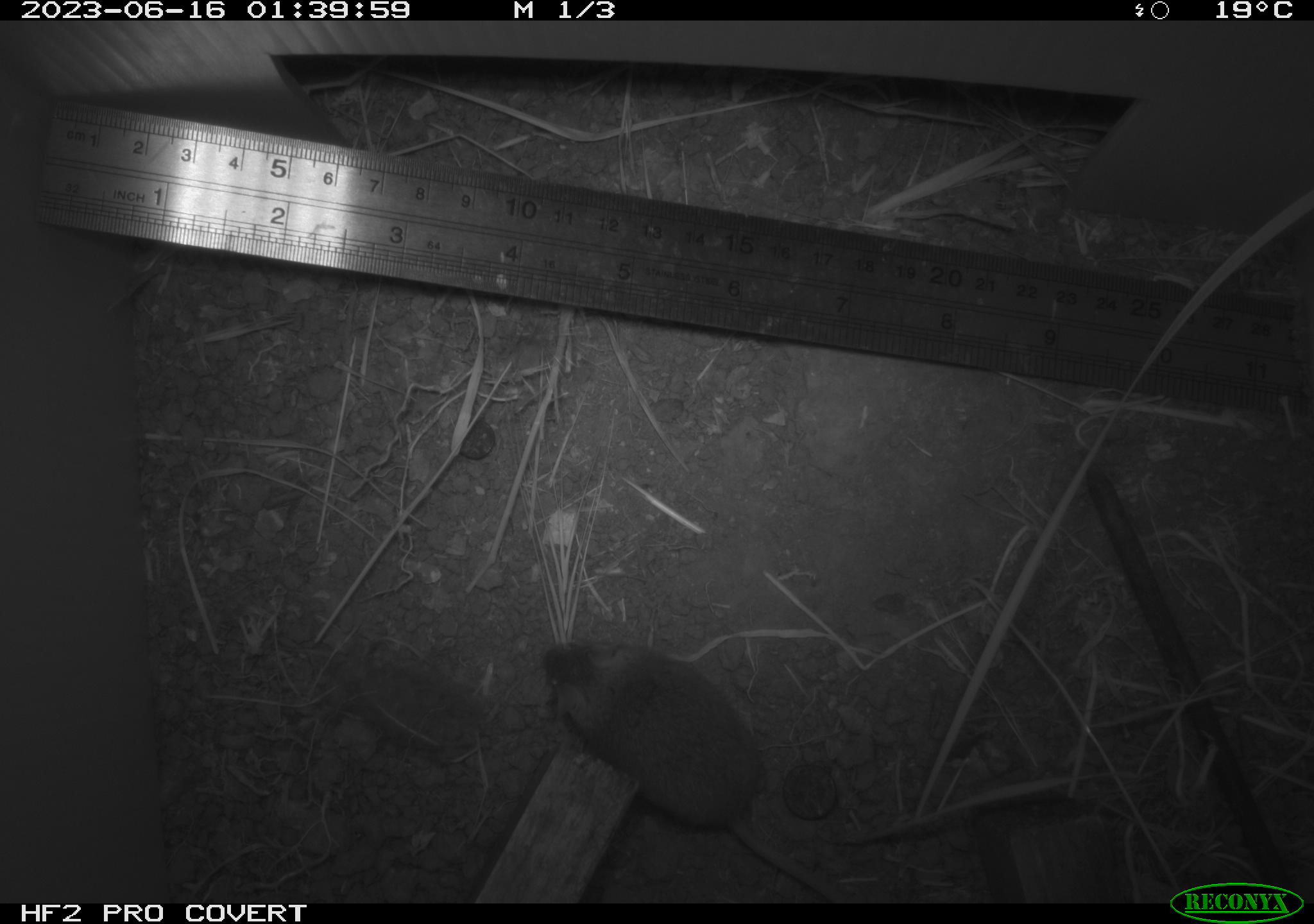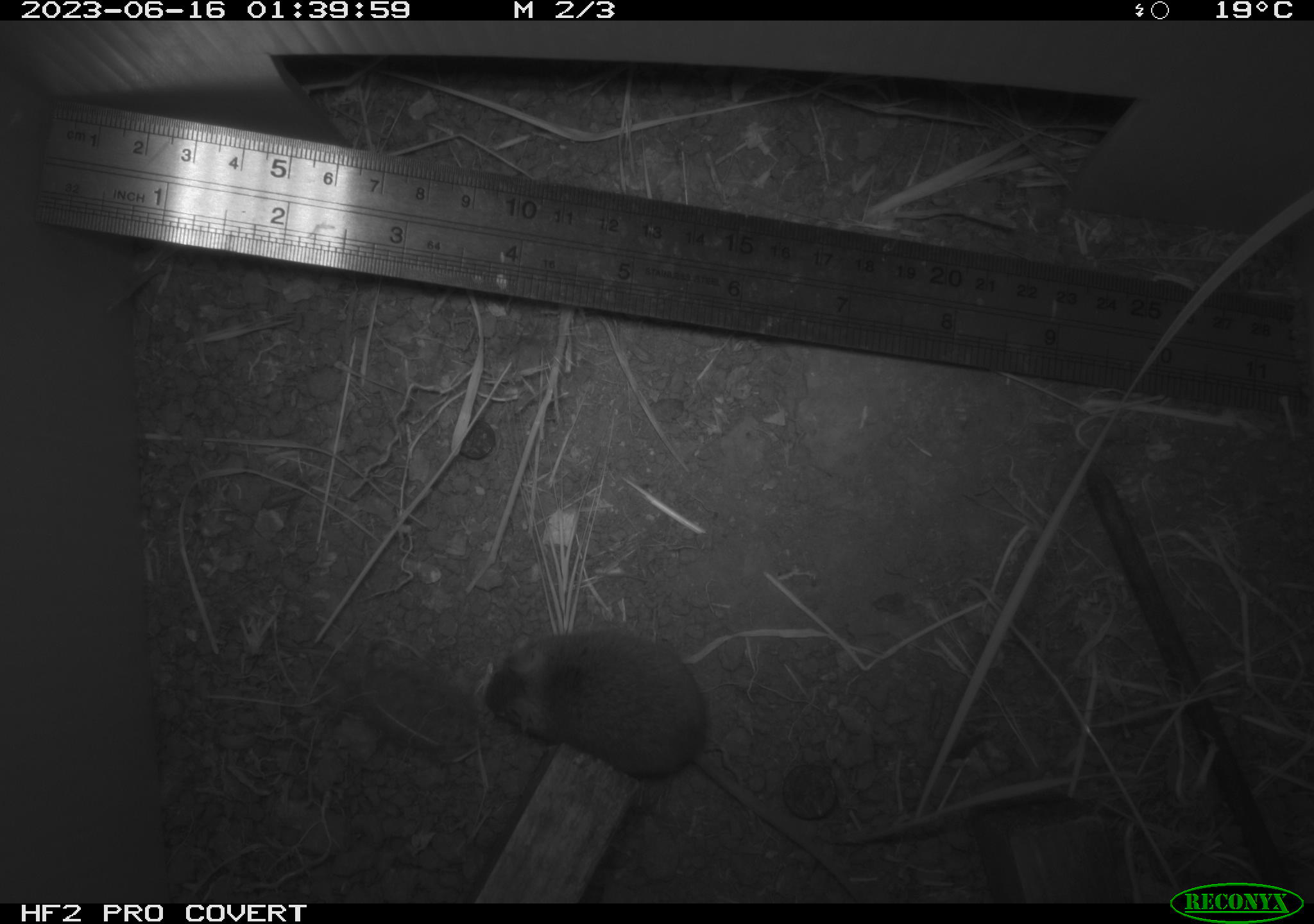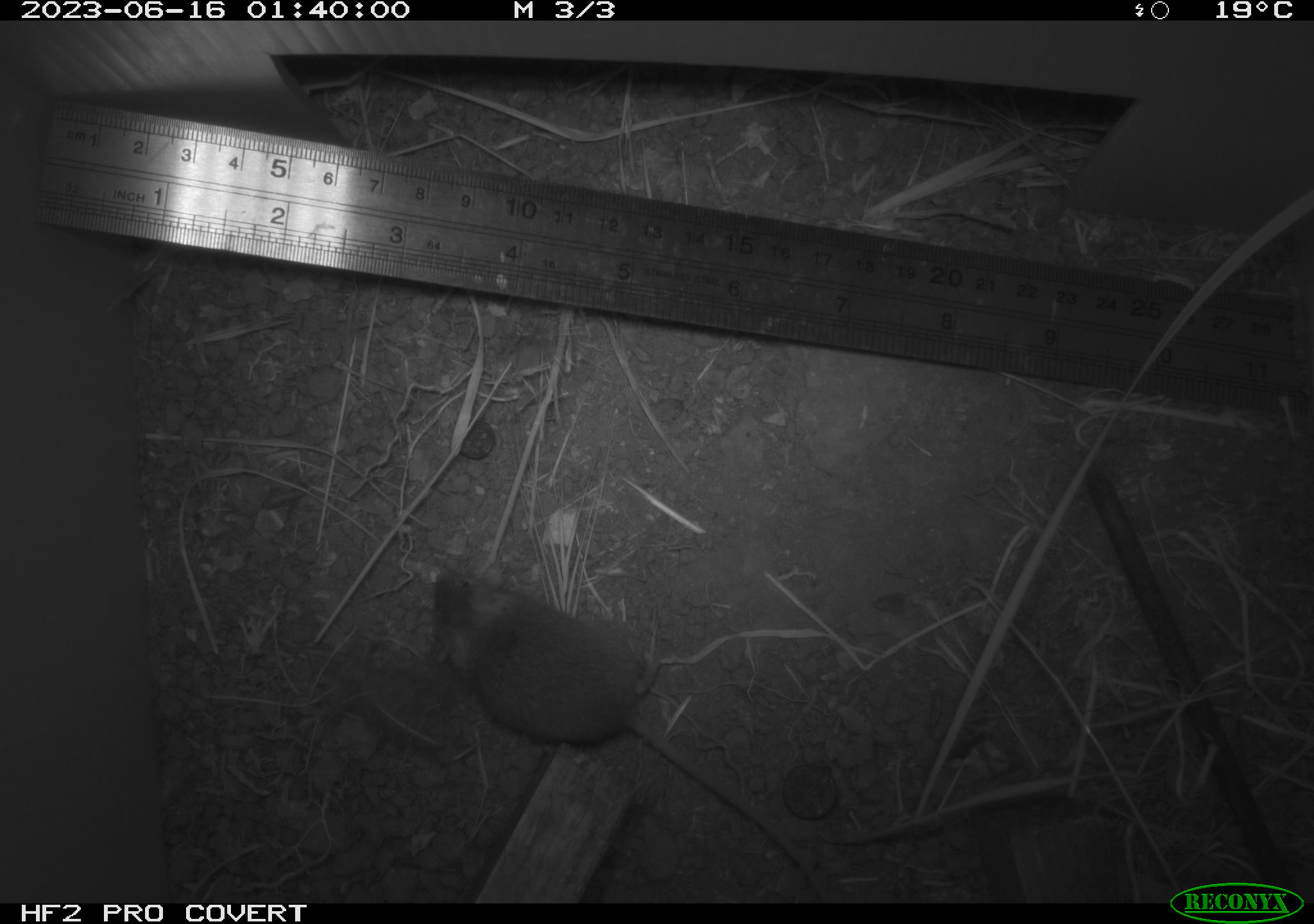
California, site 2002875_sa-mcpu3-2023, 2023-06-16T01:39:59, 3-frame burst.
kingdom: Animalia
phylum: Chordata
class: Mammalia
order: Rodentia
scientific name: Rodentia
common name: mouse species